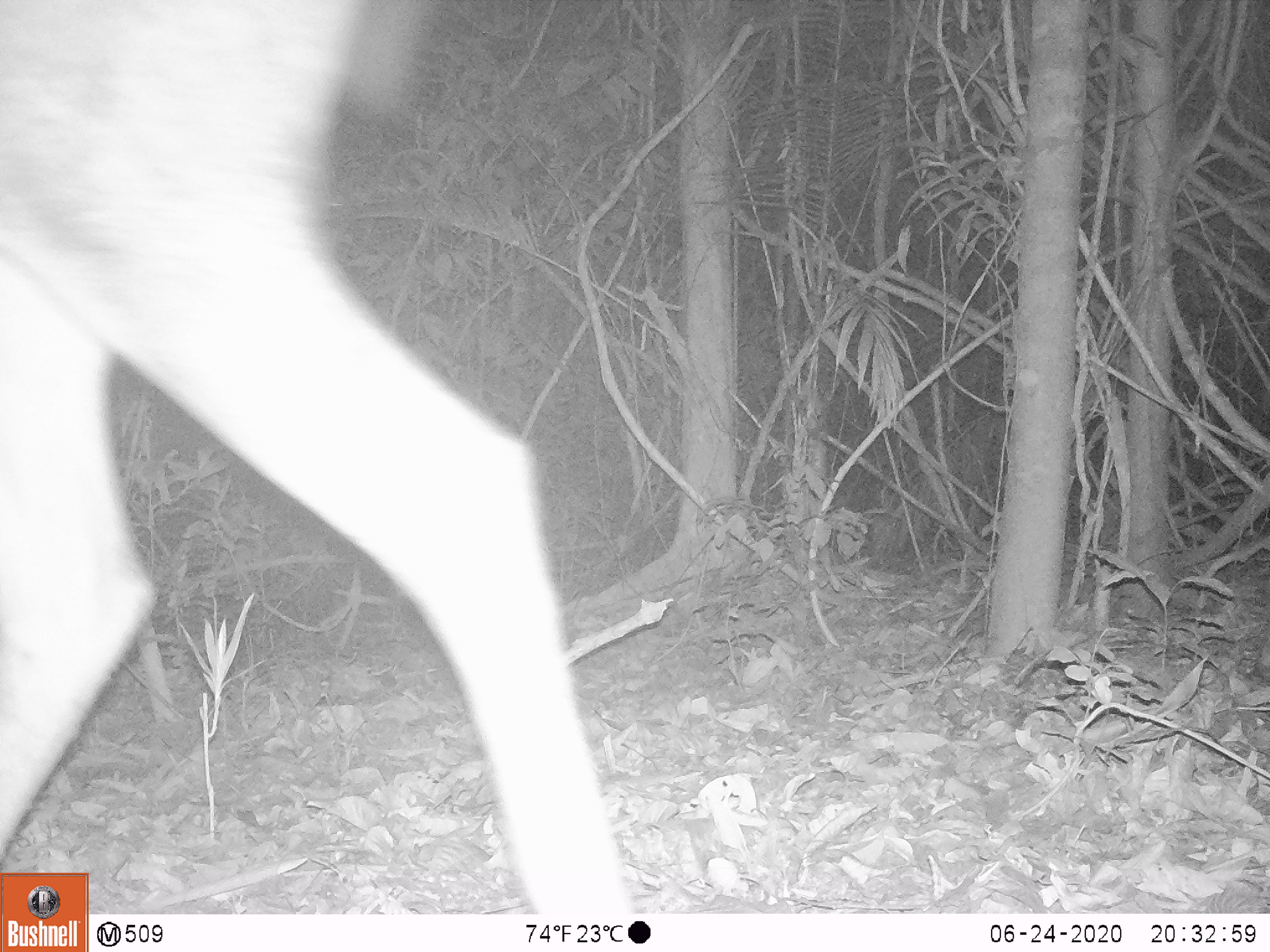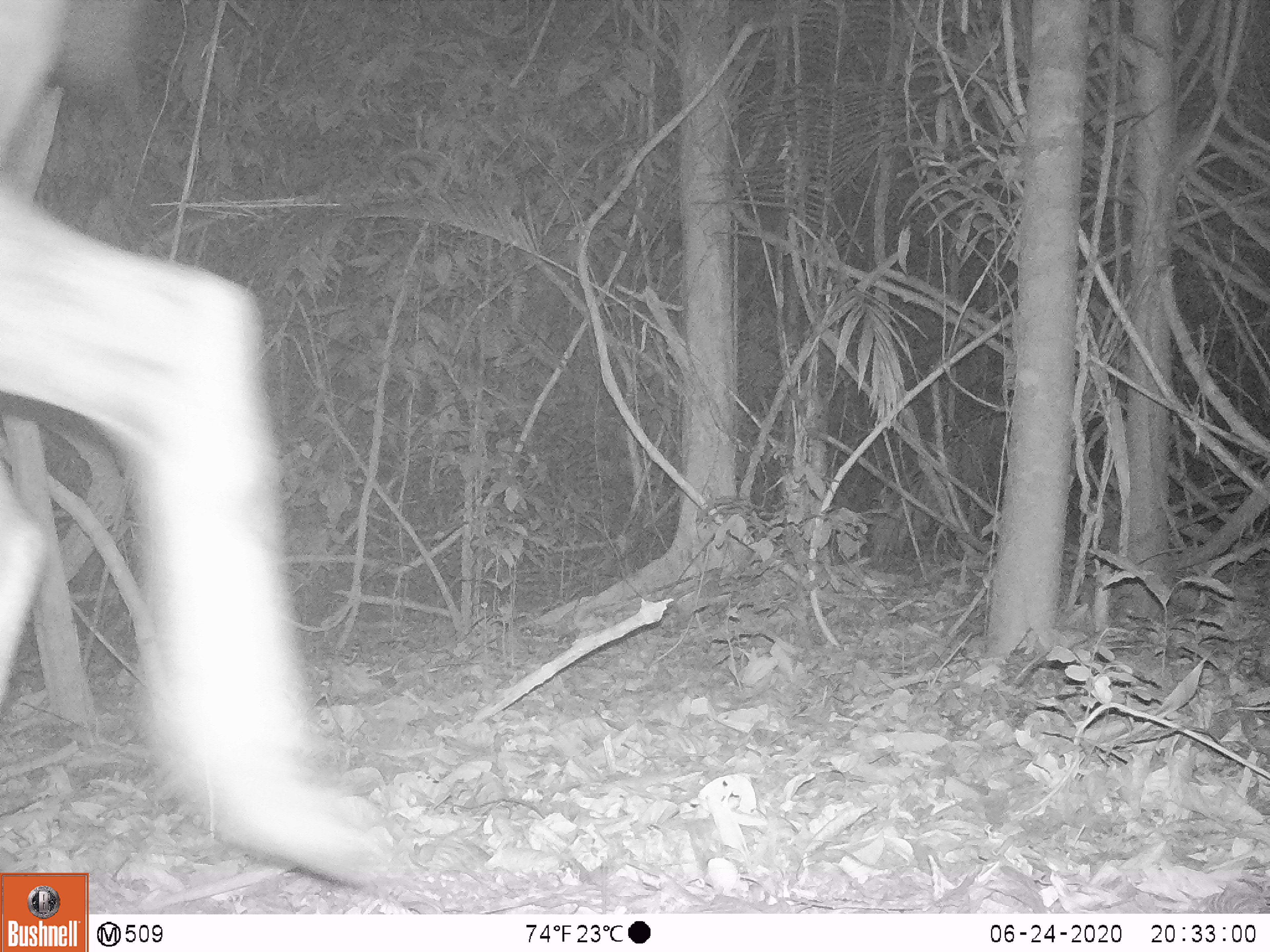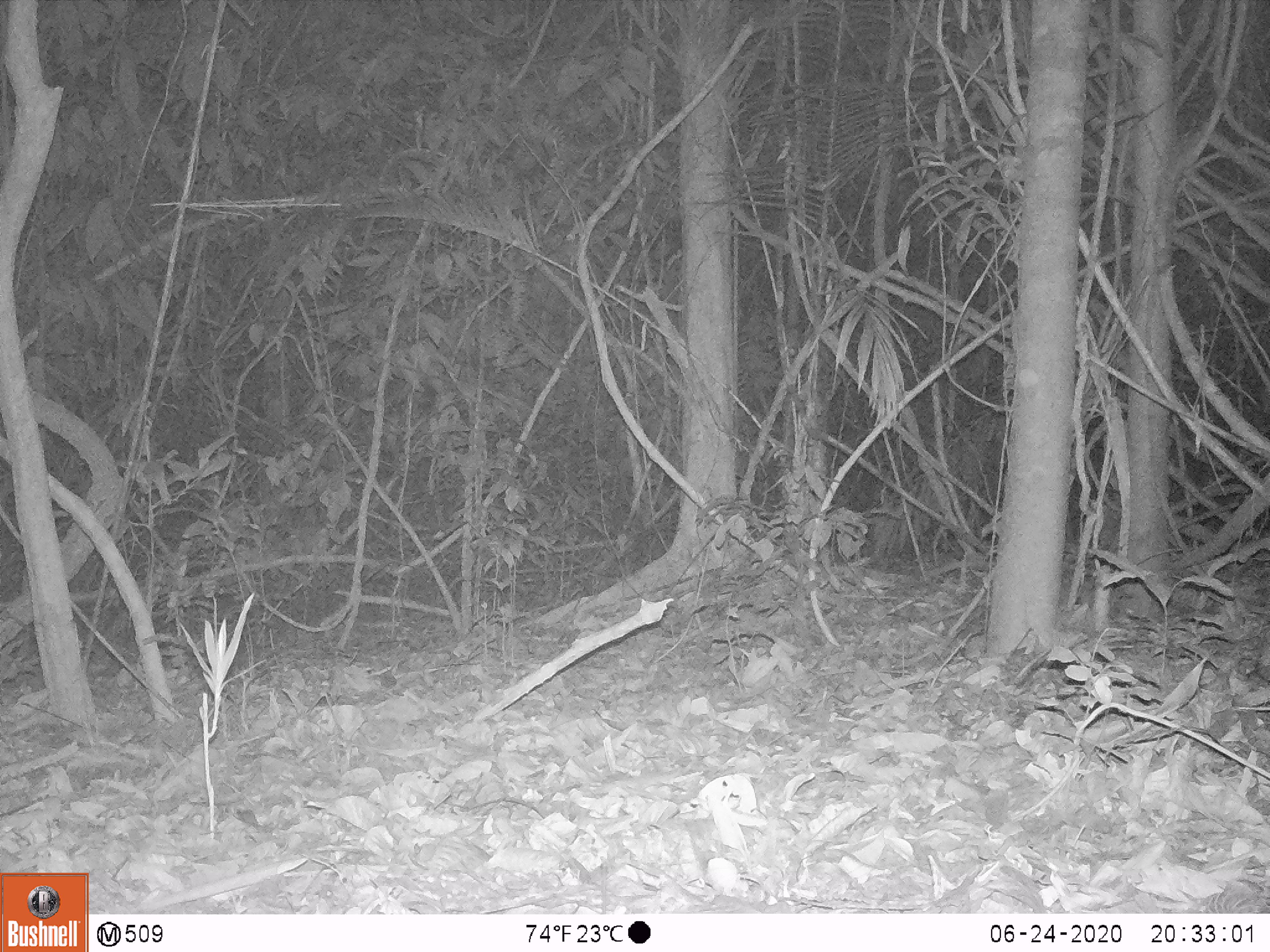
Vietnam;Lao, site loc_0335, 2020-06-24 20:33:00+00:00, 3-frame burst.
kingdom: Animalia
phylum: Chordata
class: Mammalia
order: Artiodactyla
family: Cervidae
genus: Rusa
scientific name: Rusa unicolor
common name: sambar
Sambar (Rusa unicolor). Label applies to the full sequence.